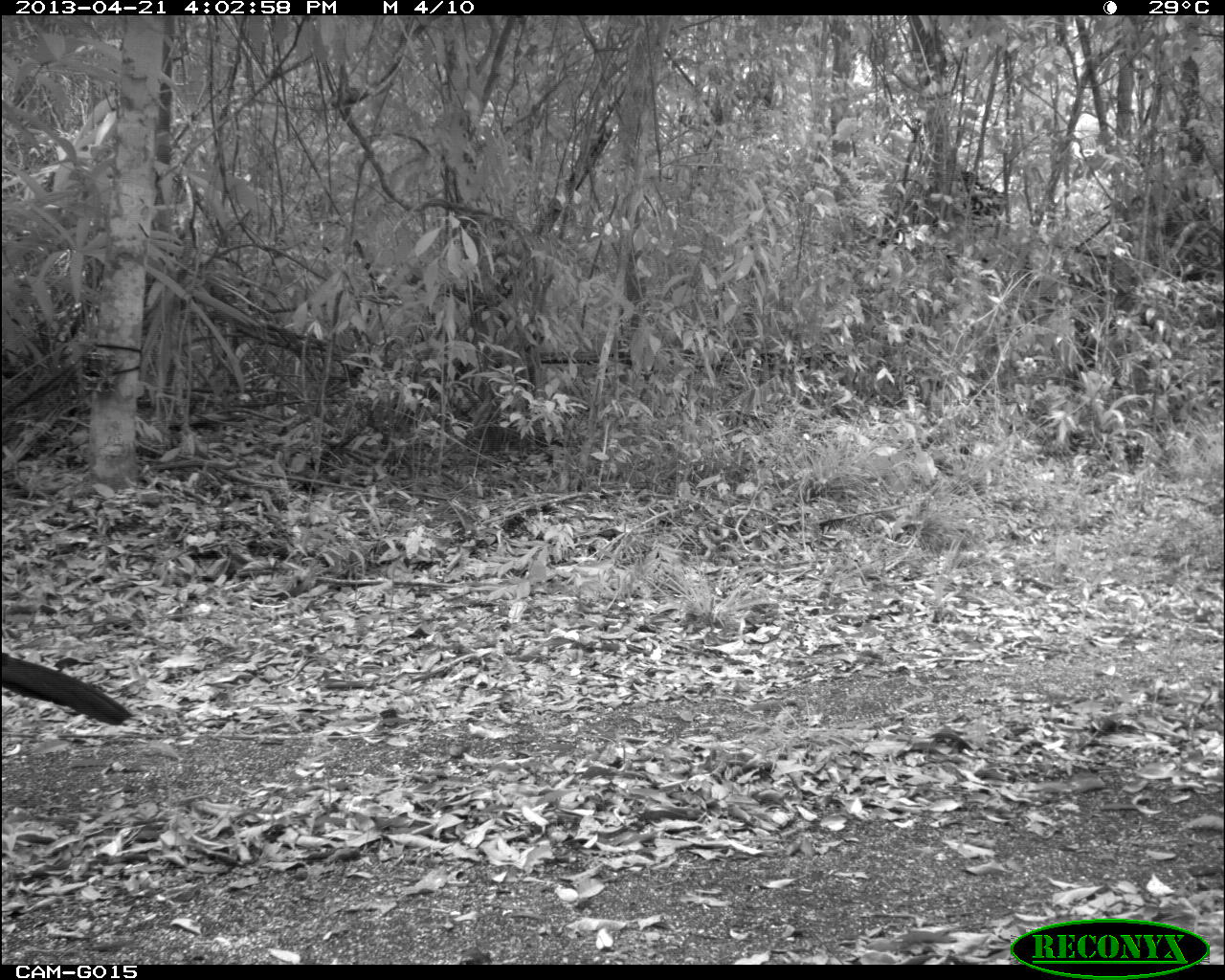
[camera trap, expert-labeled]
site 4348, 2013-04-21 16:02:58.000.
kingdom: Animalia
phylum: Chordata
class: Aves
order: Galliformes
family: Cracidae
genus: Crax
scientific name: Crax rubra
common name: great curassow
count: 1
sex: male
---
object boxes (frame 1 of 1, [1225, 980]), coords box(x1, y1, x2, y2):
crax rubra: box(0, 654, 135, 725)